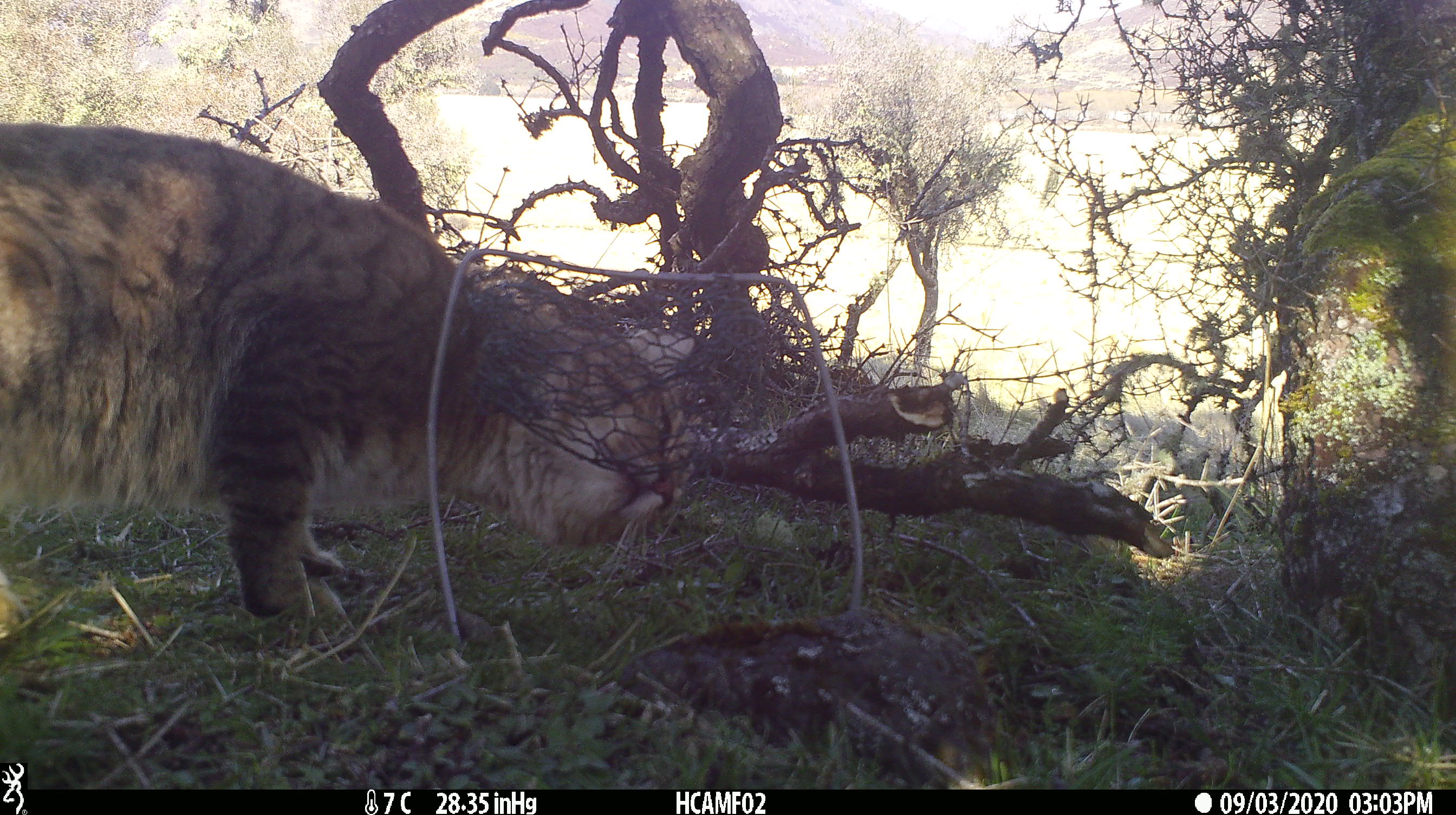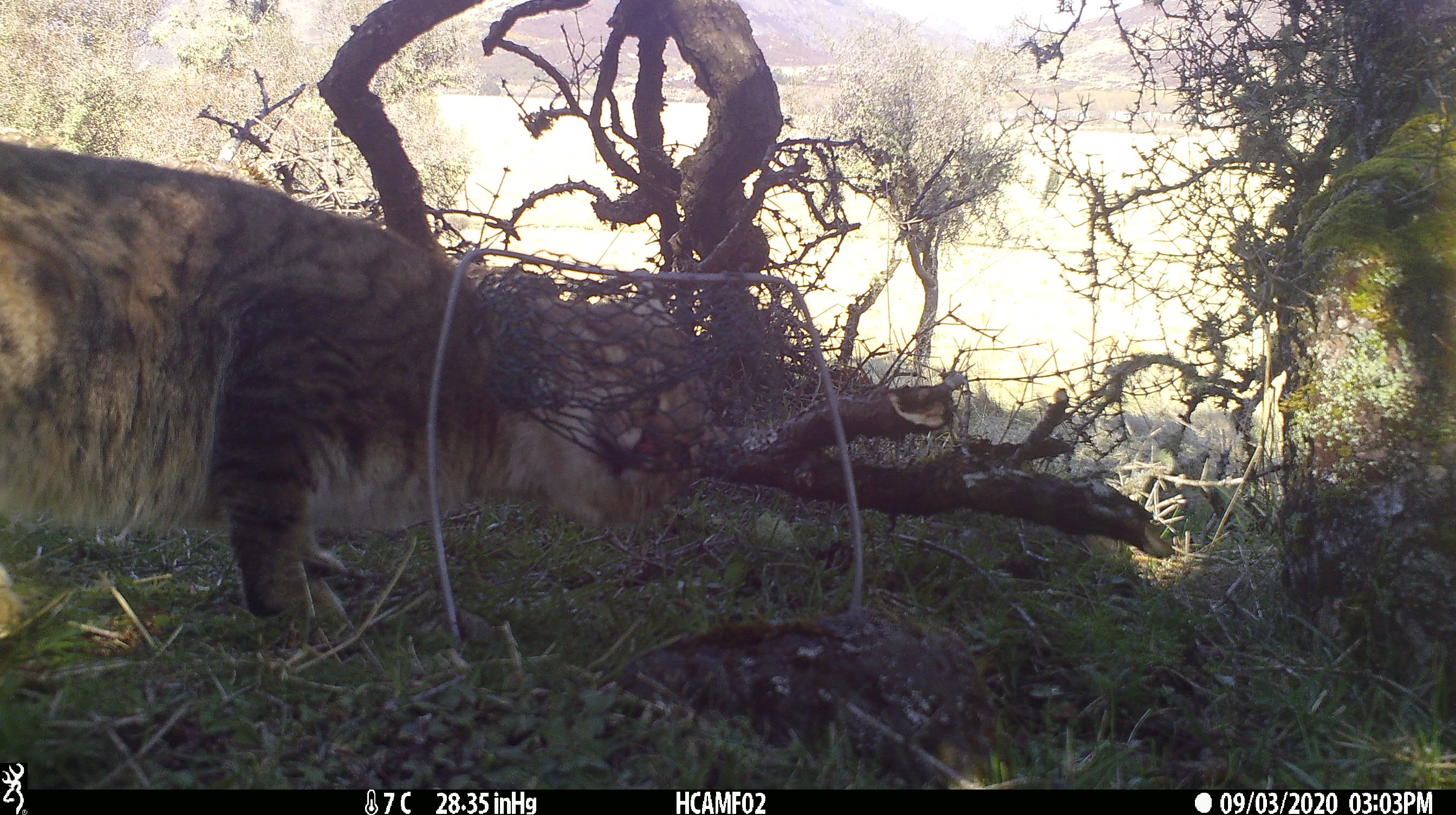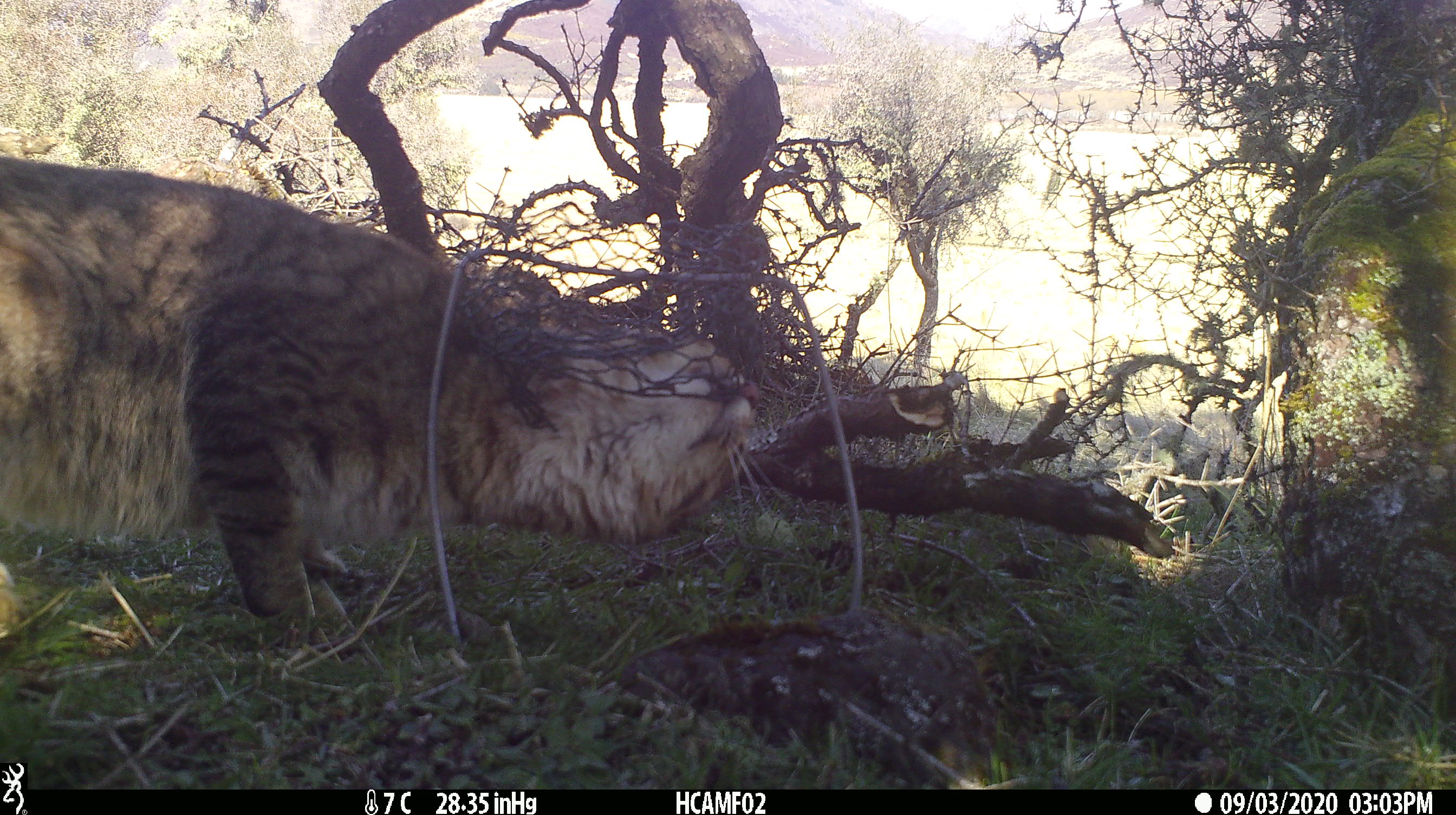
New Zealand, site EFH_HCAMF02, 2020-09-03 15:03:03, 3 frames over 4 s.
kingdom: Animalia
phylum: Chordata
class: Mammalia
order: Carnivora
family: Felidae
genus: Felis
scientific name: Felis catus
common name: domestic cat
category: cat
Cat (domestic cat) (Felis catus).